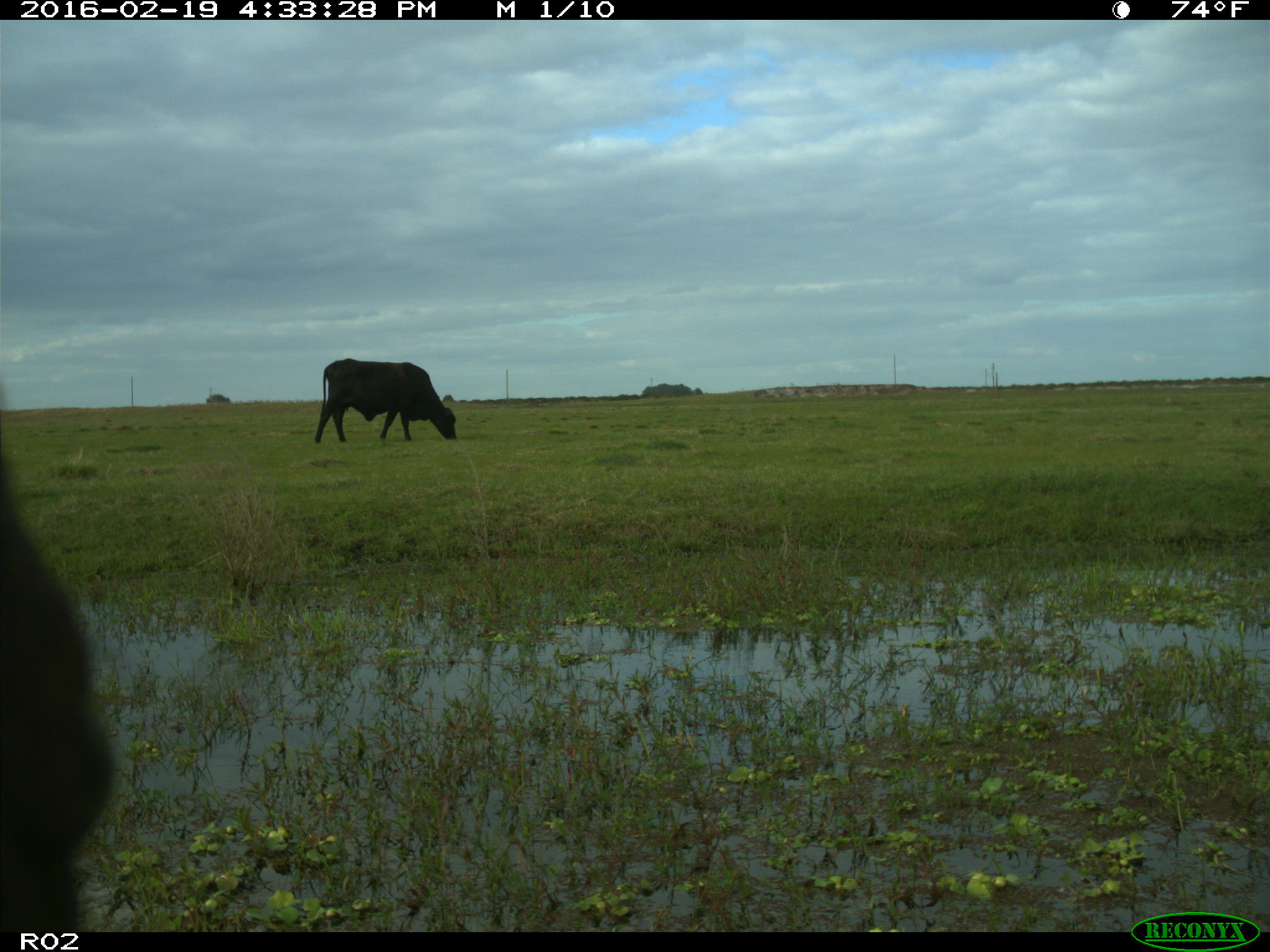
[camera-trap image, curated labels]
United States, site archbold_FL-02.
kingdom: Animalia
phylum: Chordata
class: Mammalia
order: Artiodactyla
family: Bovidae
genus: Bos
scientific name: Bos taurus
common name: domestic cow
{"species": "Bos taurus (domestic cow)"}